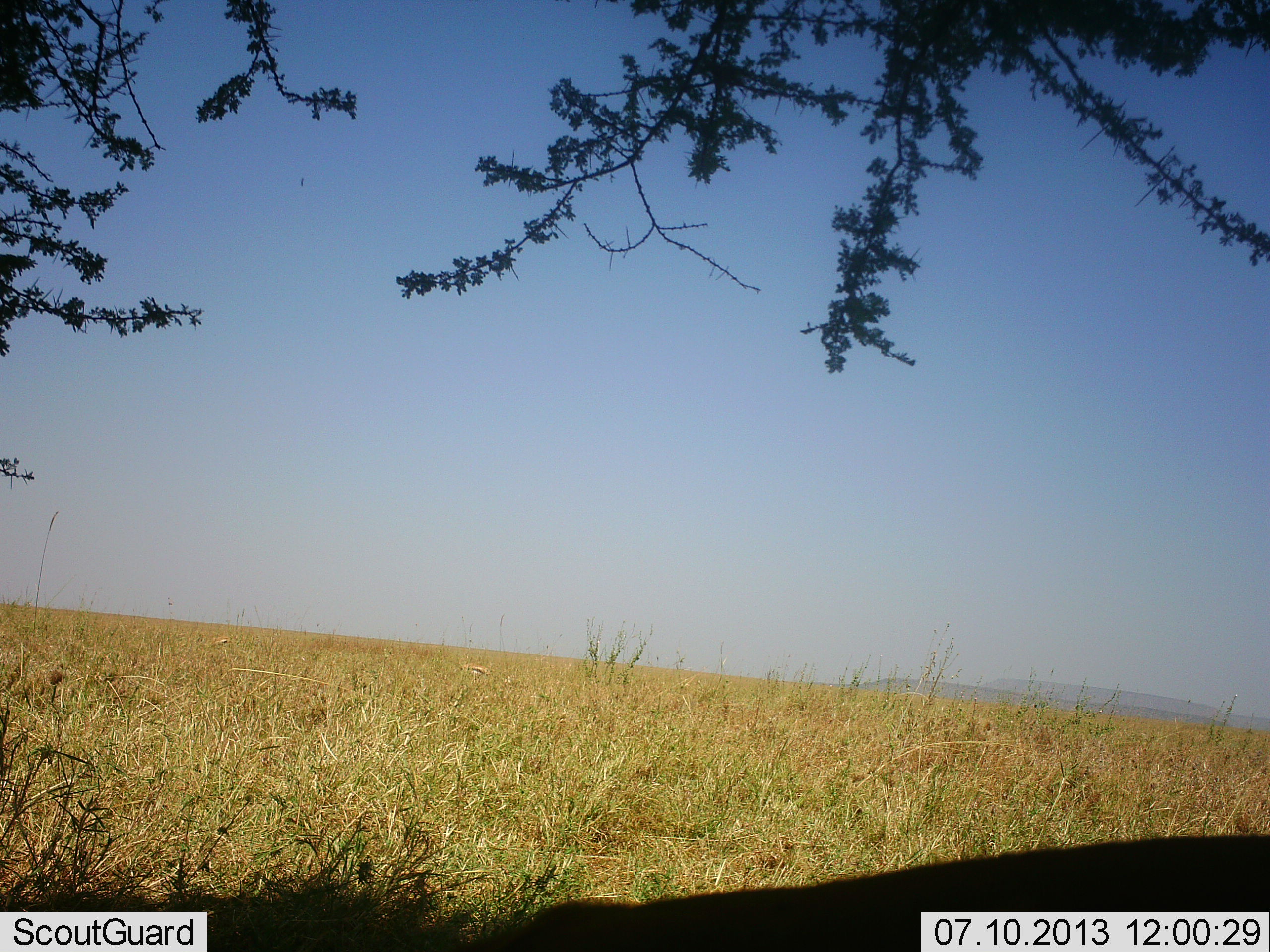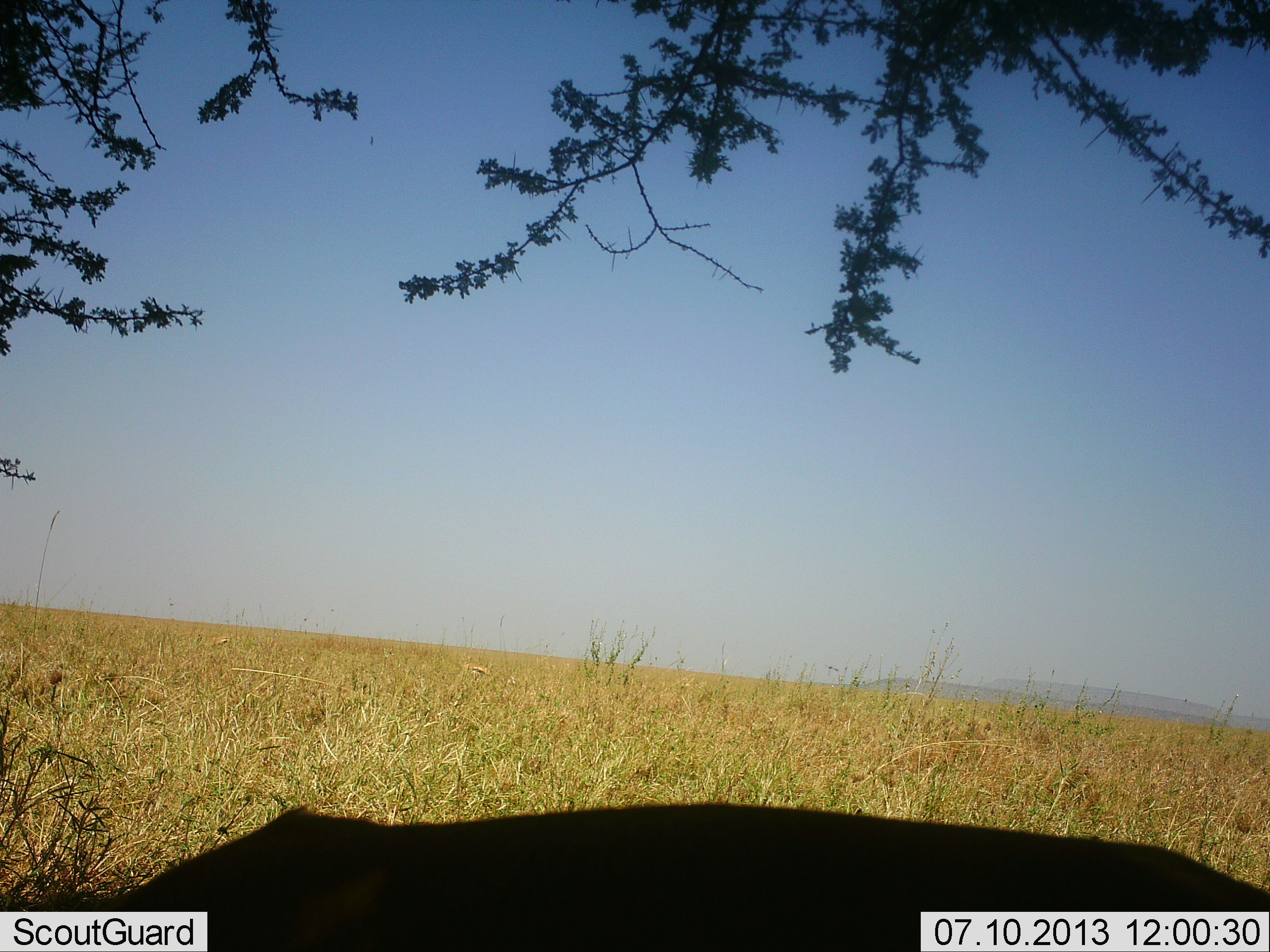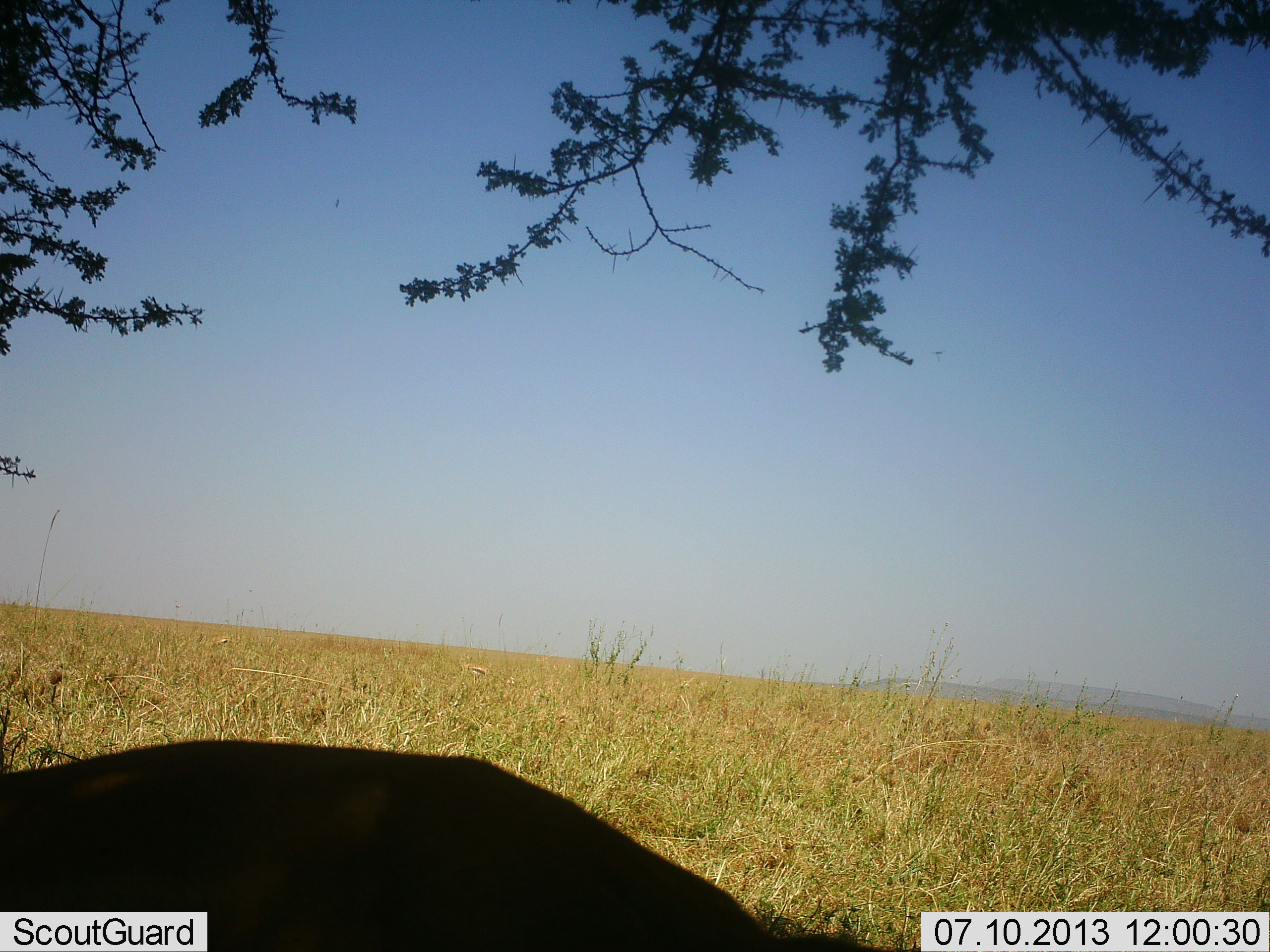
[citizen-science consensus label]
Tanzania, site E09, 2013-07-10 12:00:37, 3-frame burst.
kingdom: Animalia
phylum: Chordata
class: Mammalia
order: Artiodactyla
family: Bovidae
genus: Eudorcas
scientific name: Eudorcas thomsonii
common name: thomson's gazelle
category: gazellethomsons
Gazellethomsons (thomson's gazelle) (Eudorcas thomsonii), count 3. Behavior (volunteer vote fractions): standing 0%, resting 0%, moving 100%, interacting 0%. Young present (vote fraction): 0%. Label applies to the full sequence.